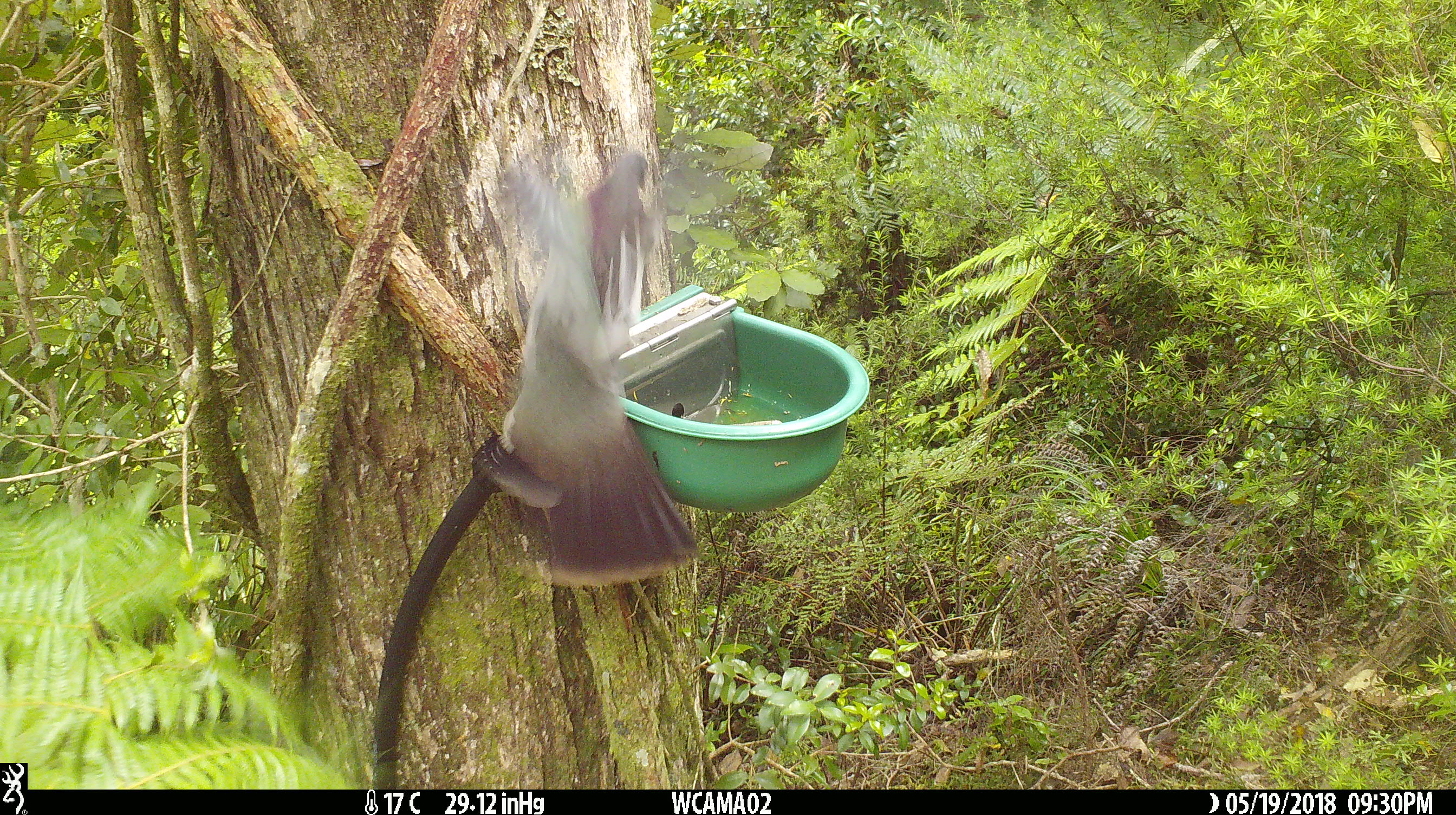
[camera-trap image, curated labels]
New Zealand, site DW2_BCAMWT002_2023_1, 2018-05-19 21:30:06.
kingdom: Animalia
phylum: Chordata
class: Aves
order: Columbiformes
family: Columbidae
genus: Hemiphaga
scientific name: Hemiphaga novaeseelandiae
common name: new zealand pigeon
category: kereru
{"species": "kereru (new zealand pigeon) (Hemiphaga novaeseelandiae)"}